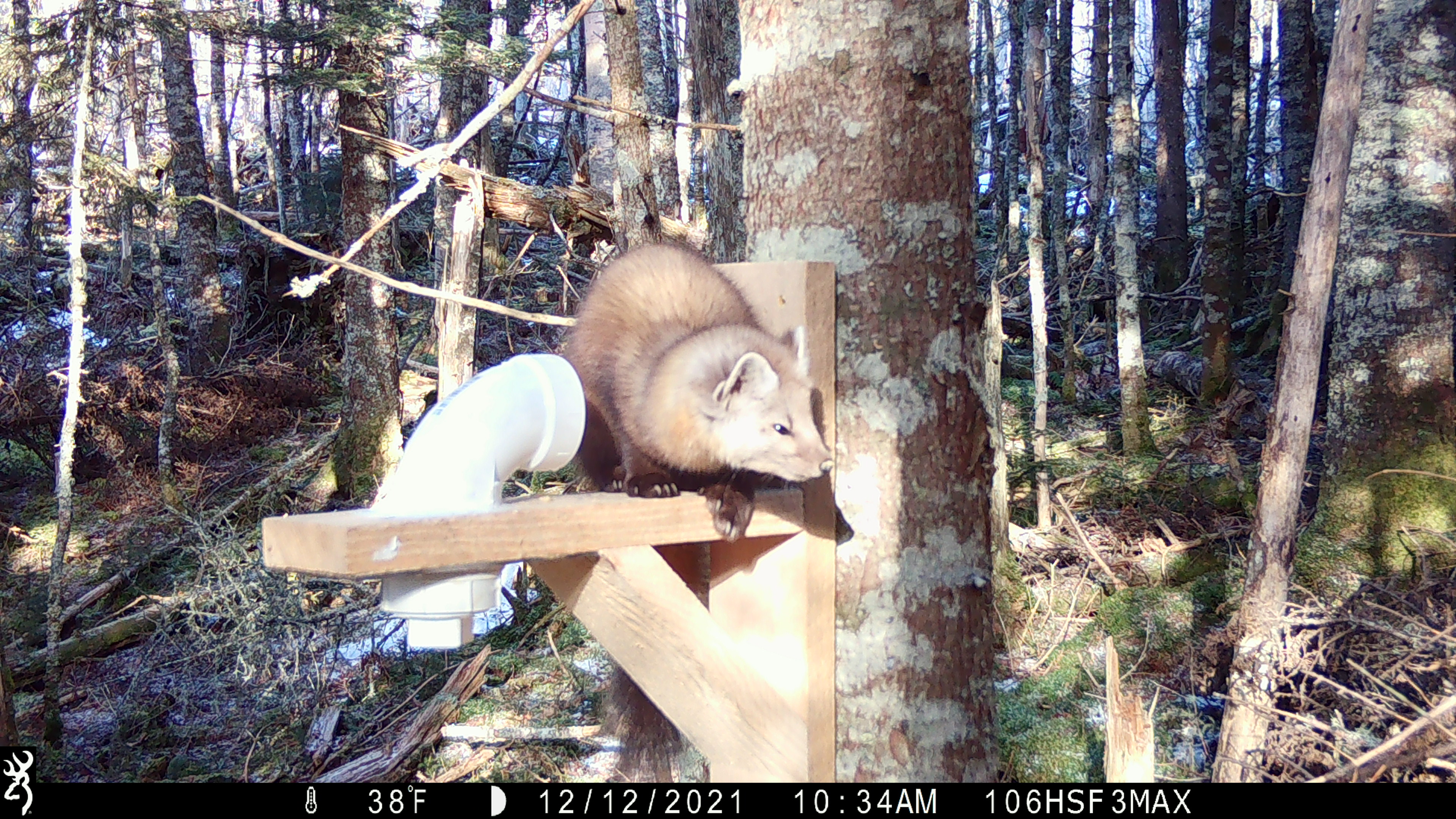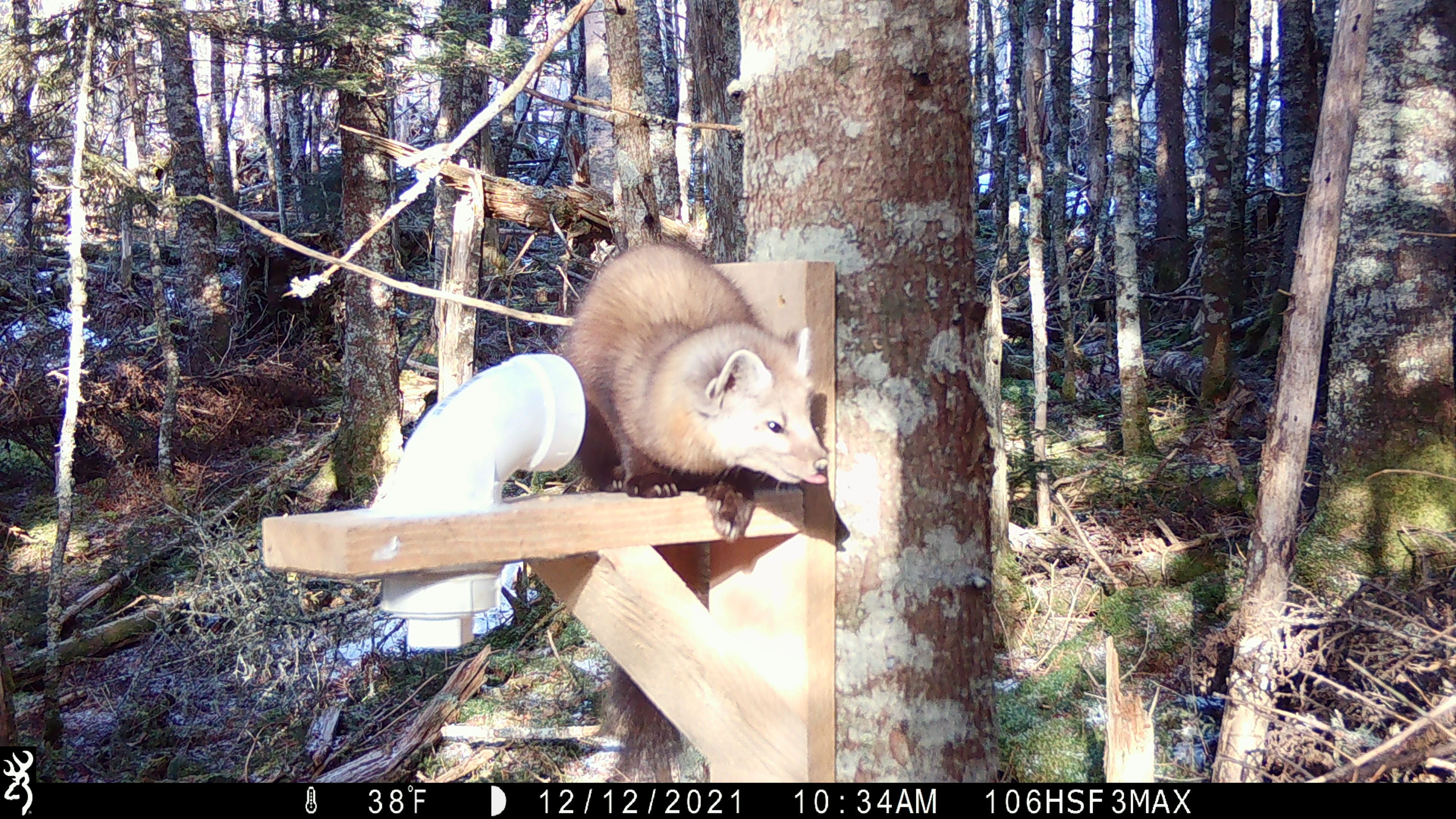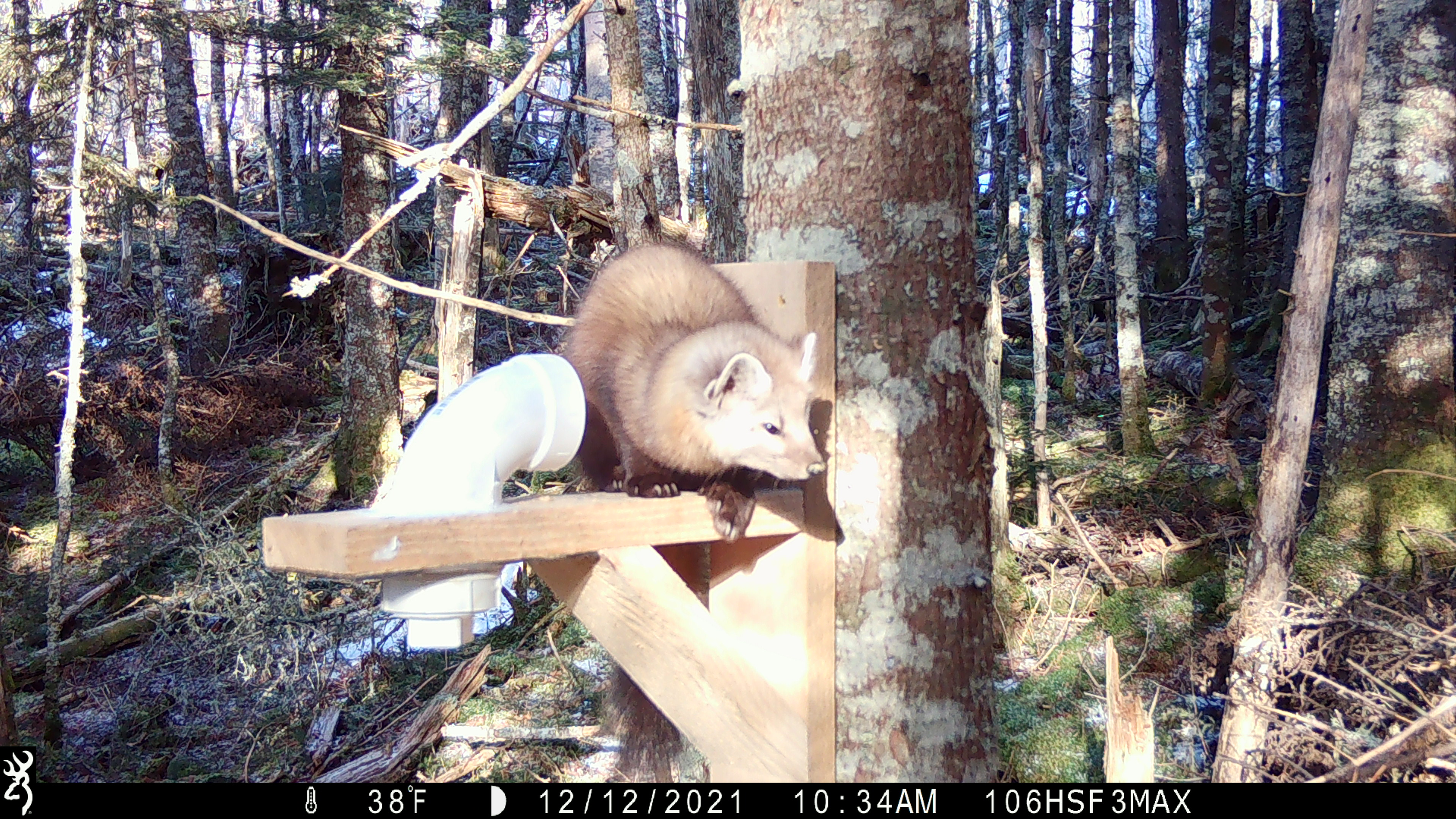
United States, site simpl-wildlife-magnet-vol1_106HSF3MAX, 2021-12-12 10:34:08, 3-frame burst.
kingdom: Animalia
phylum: Chordata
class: Mammalia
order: Carnivora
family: Mustelidae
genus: Martes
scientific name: Martes americana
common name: american marten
American marten (Martes americana).